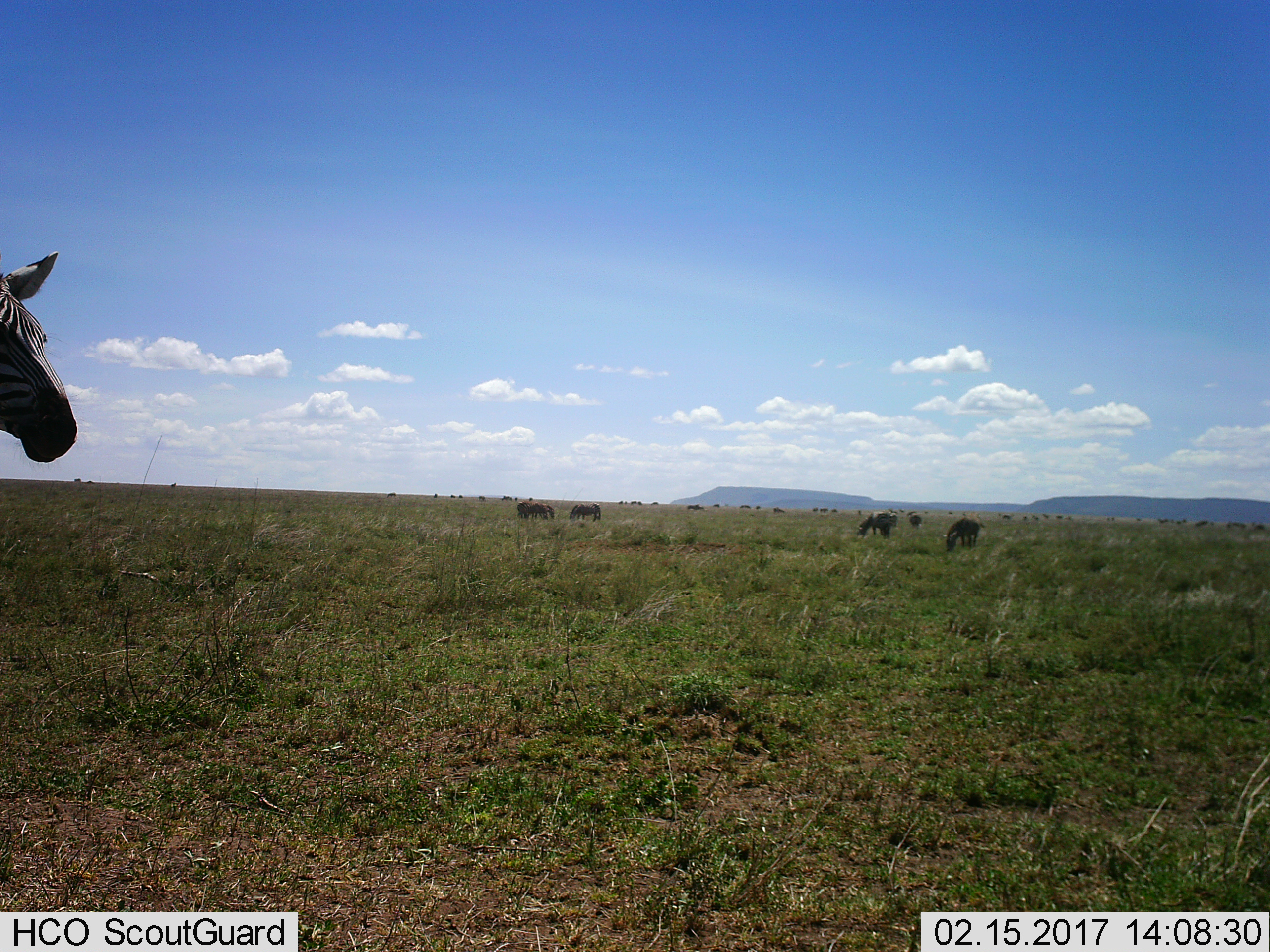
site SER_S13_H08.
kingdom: Animalia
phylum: Chordata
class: Mammalia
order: Perissodactyla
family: Equidae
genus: Equus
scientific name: Equus quagga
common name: plains zebra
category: zebraplains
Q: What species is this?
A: Zebraplains (plains zebra) (Equus quagga).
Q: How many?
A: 6.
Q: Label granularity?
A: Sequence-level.